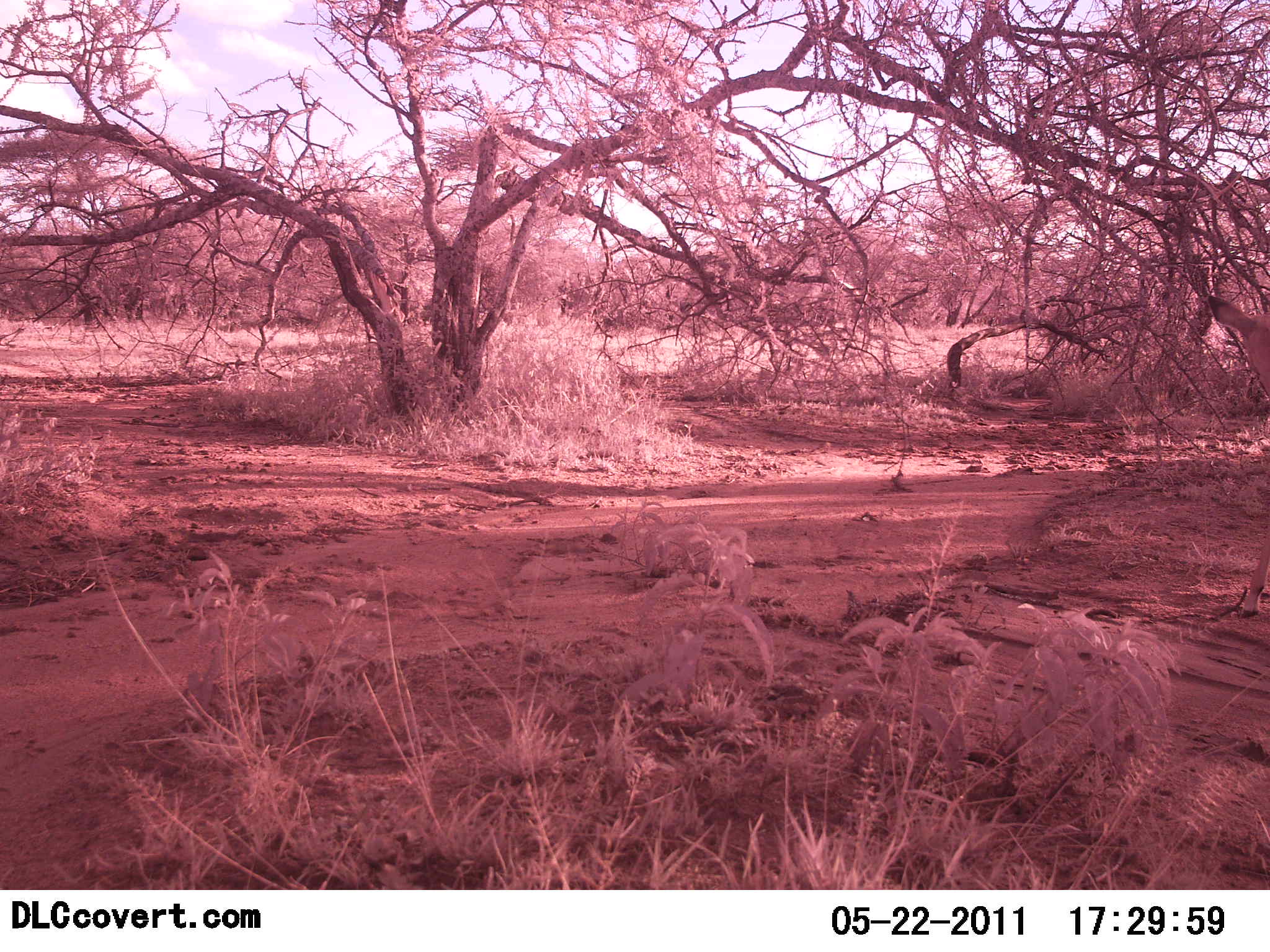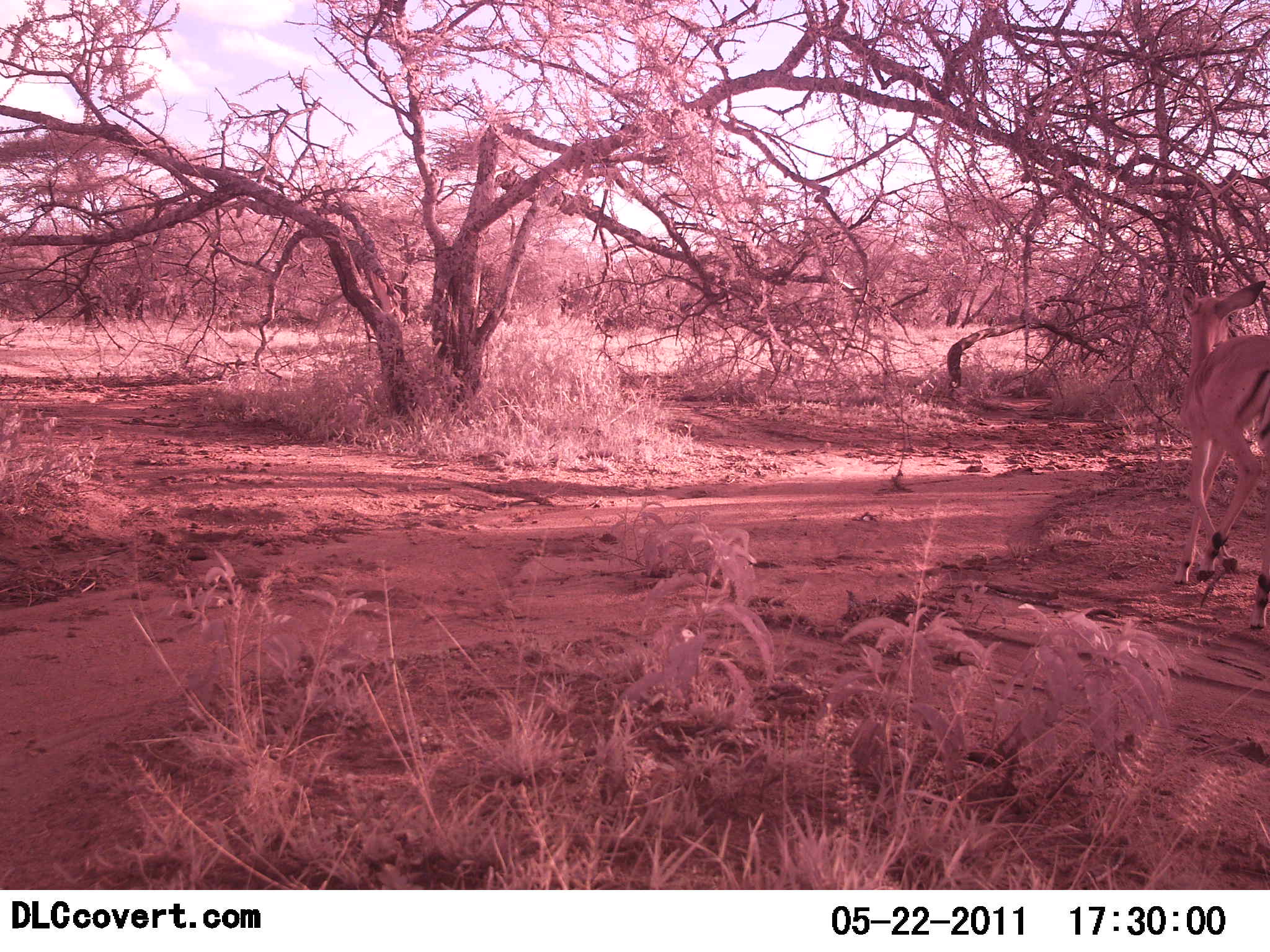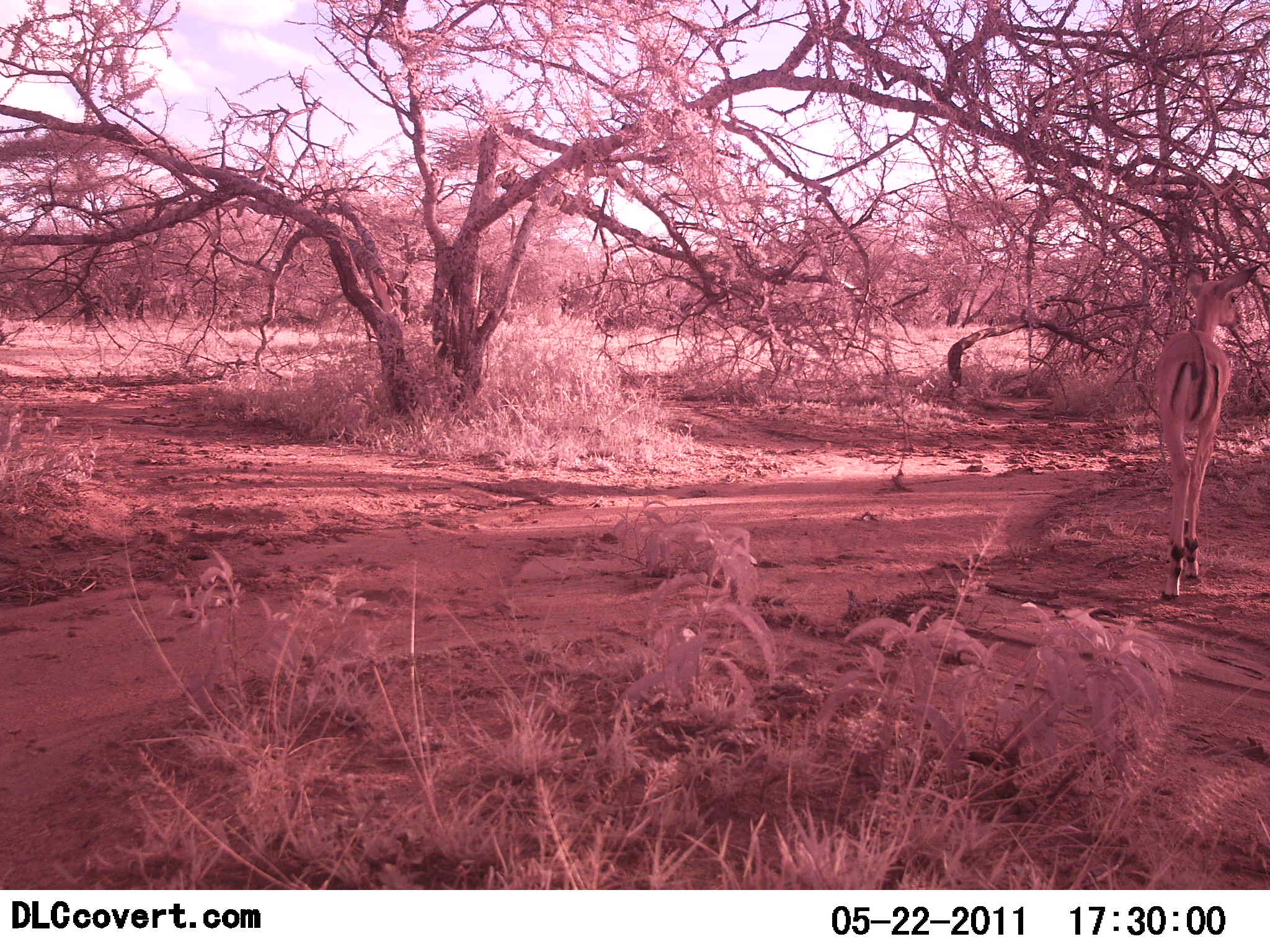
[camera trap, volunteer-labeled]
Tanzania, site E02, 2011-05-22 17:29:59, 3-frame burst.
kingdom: Animalia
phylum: Chordata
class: Mammalia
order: Artiodactyla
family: Bovidae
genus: Aepyceros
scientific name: Aepyceros melampus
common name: impala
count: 1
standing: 20%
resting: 0%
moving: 80%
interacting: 0%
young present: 0%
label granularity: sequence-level